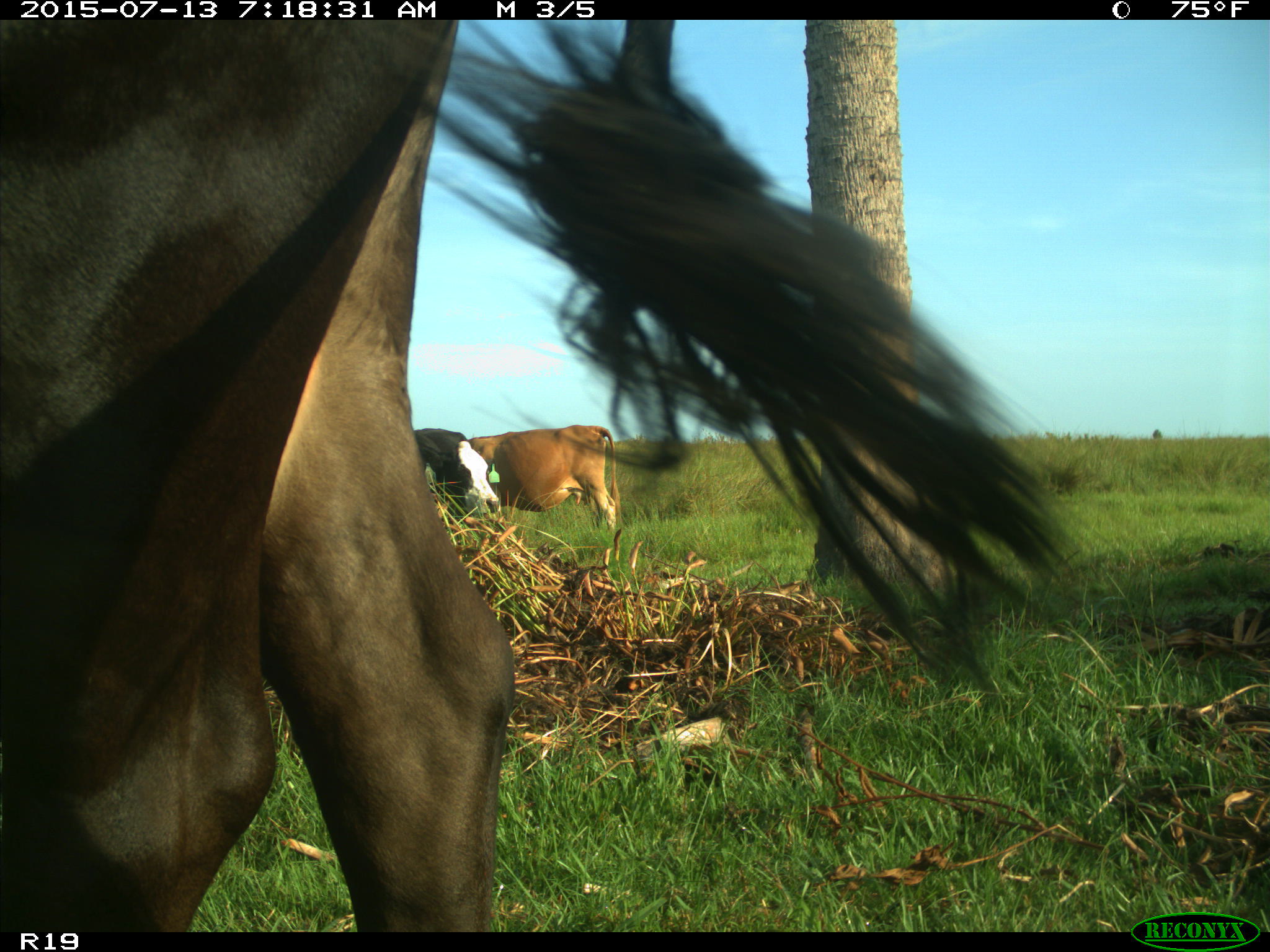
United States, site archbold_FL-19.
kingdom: Animalia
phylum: Chordata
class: Mammalia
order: Artiodactyla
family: Bovidae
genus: Bos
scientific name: Bos taurus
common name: domestic cow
Bos taurus (domestic cow).